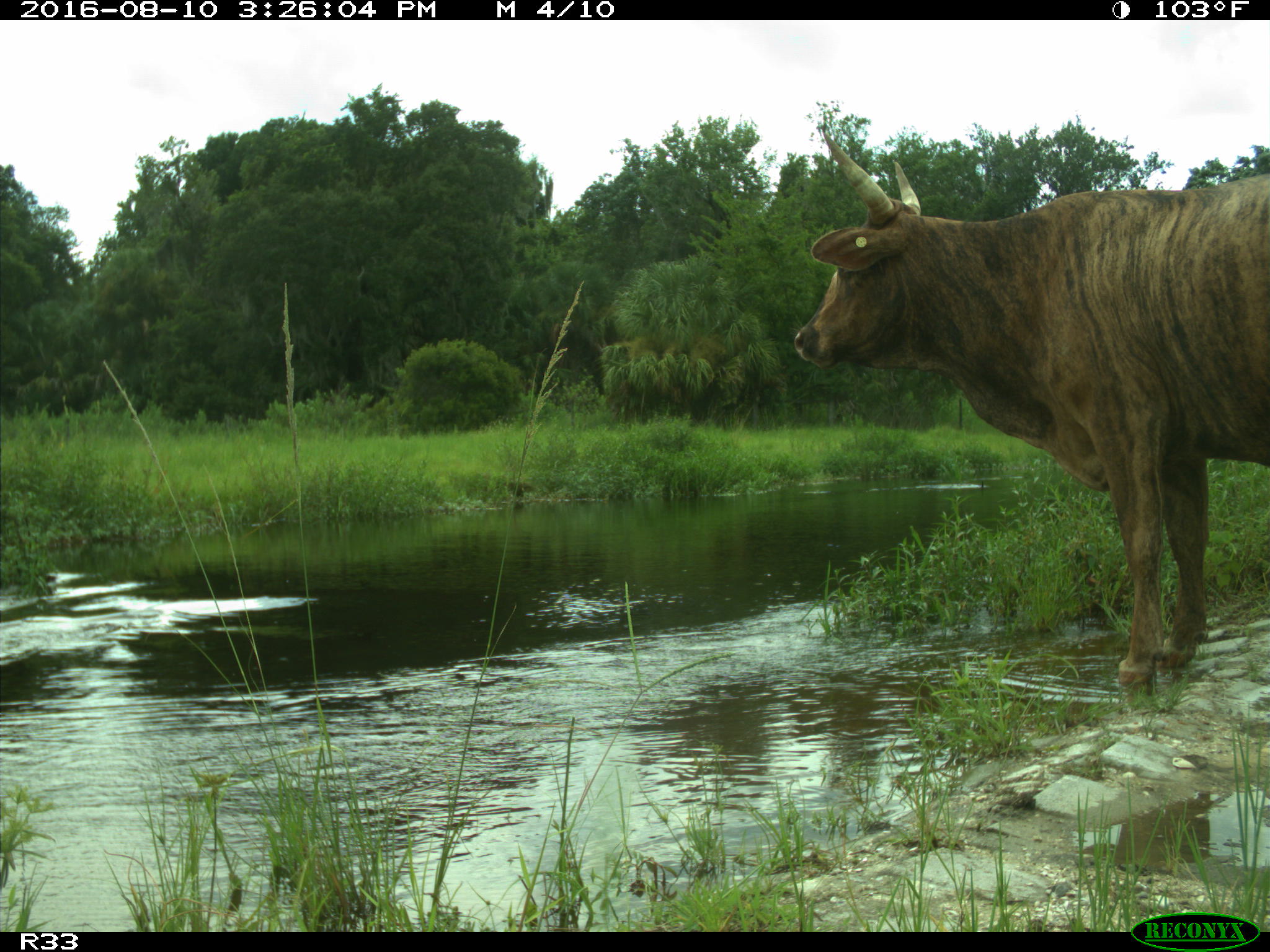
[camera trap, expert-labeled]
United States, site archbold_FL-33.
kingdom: Animalia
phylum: Chordata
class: Mammalia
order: Artiodactyla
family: Bovidae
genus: Bos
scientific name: Bos taurus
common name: domestic cow